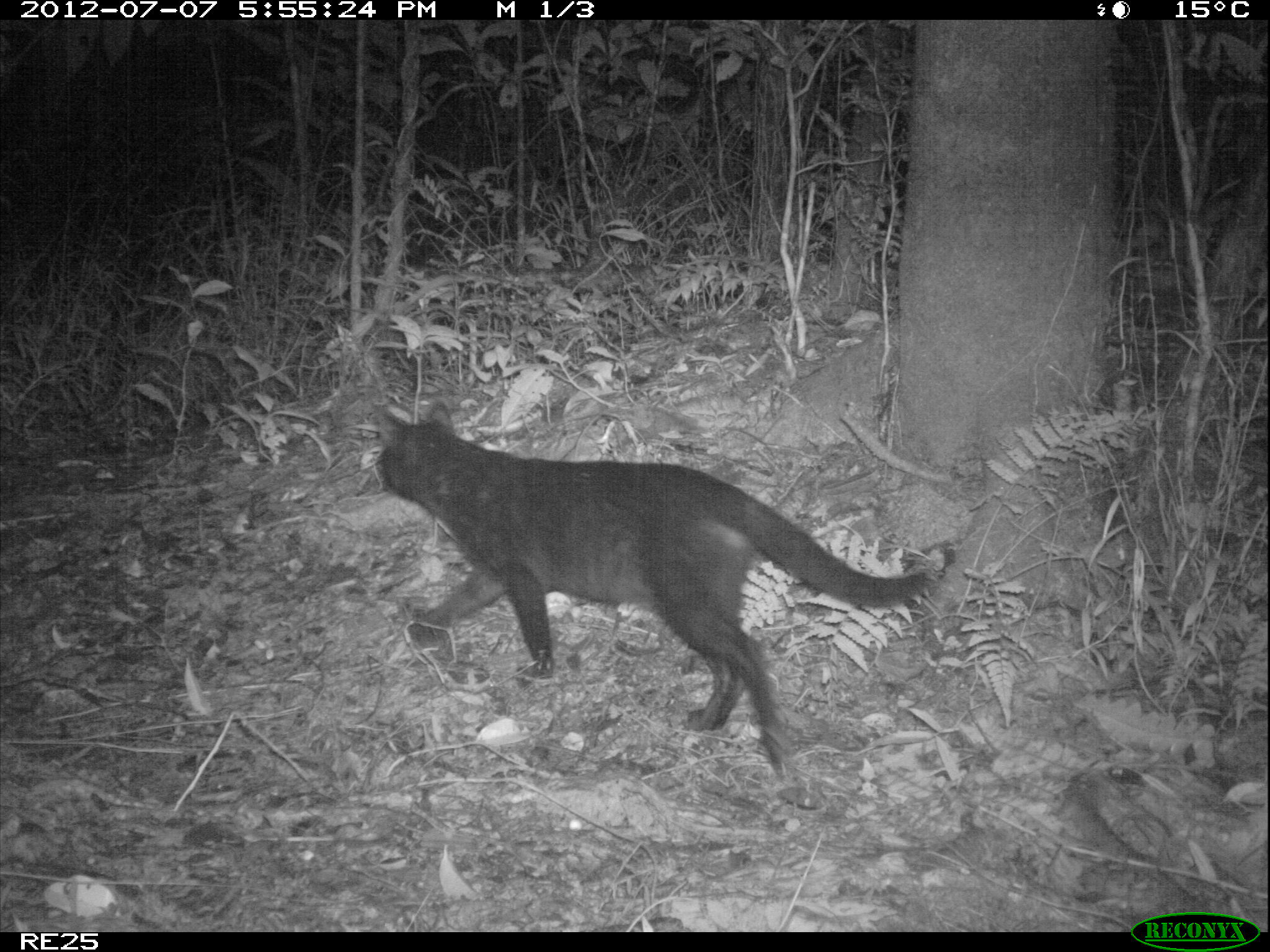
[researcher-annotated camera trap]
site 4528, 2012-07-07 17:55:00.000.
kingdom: Animalia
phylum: Chordata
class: Mammalia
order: Carnivora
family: Felidae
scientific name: Felidae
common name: felids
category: felis sp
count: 1